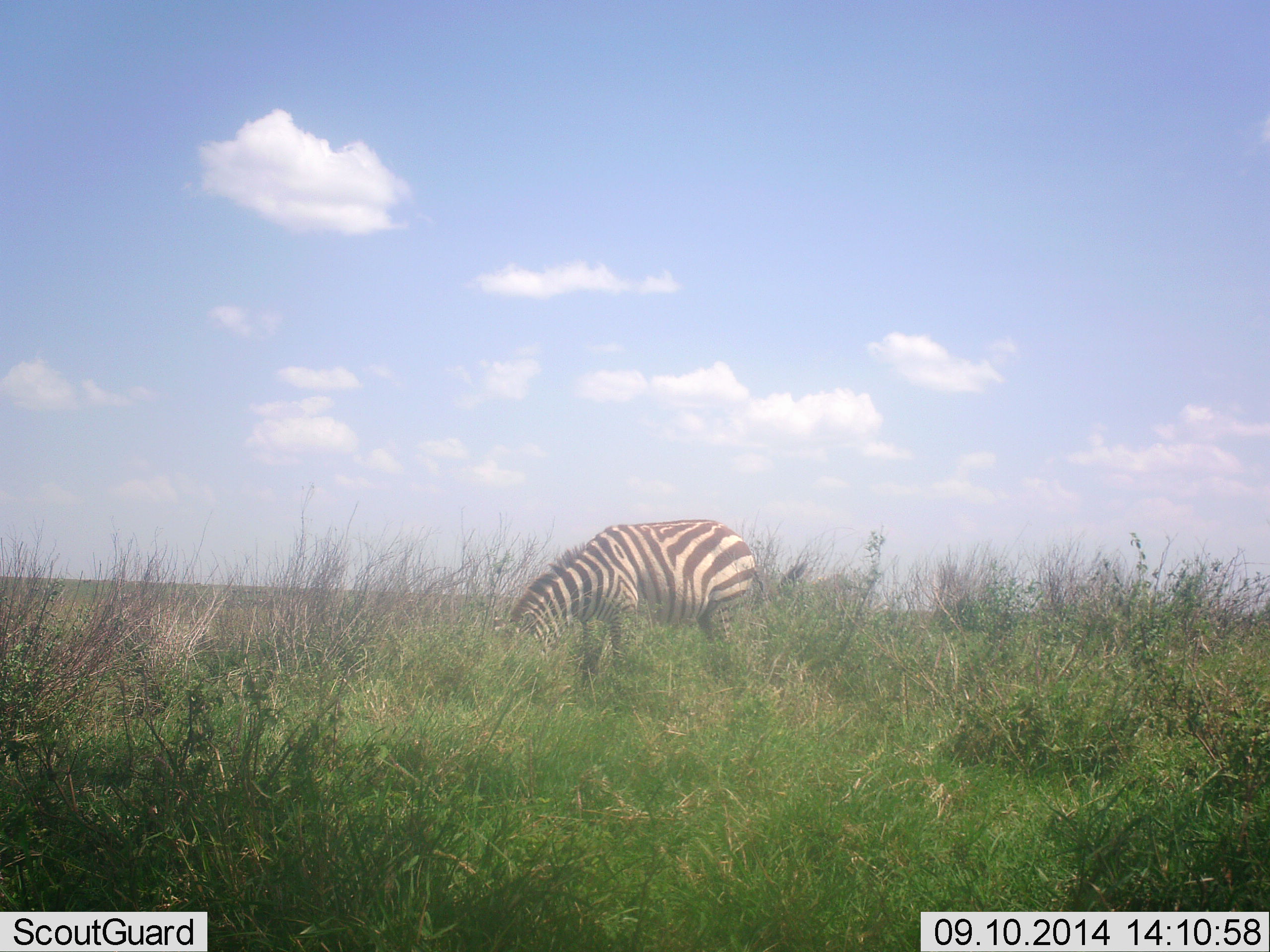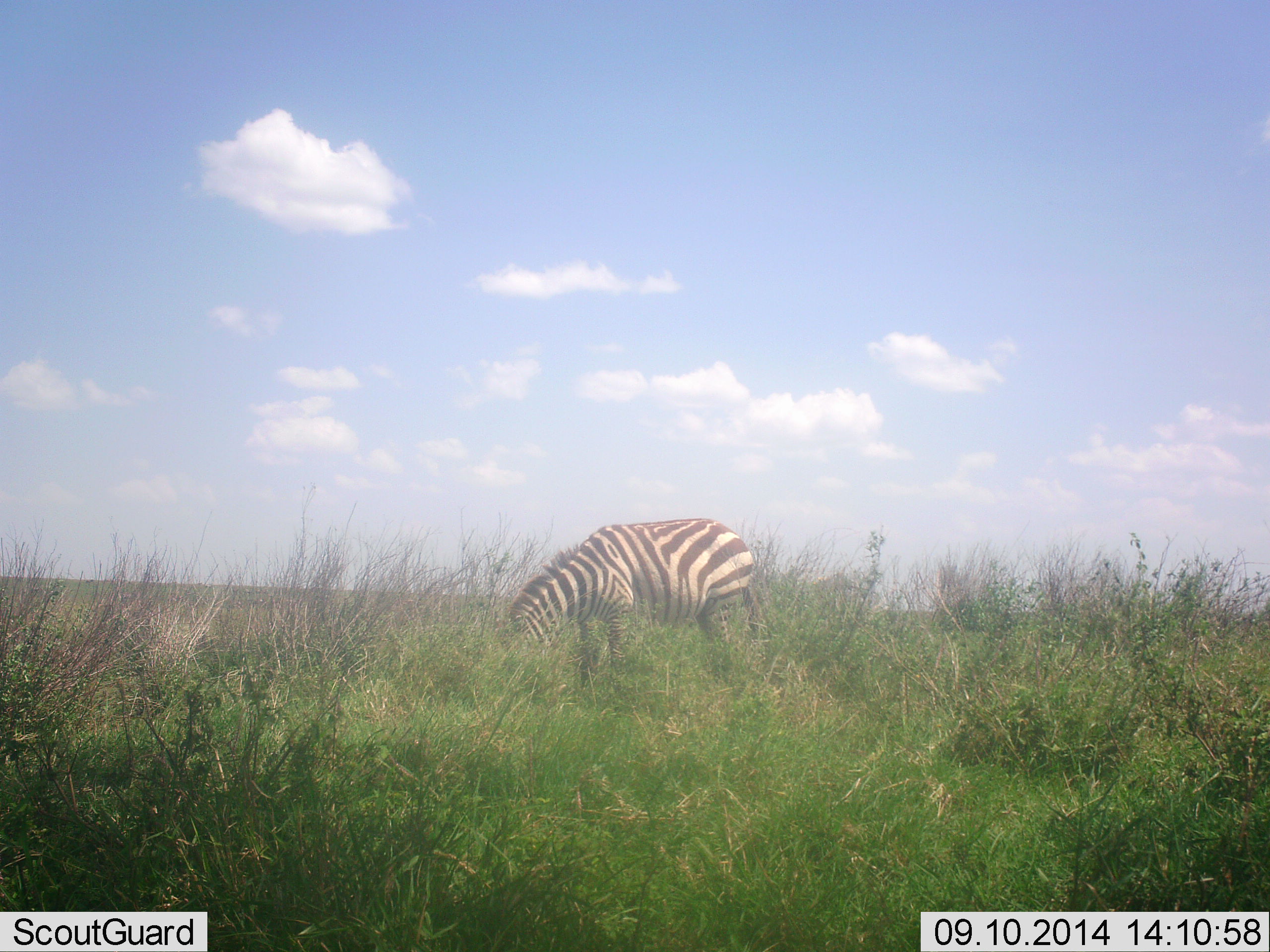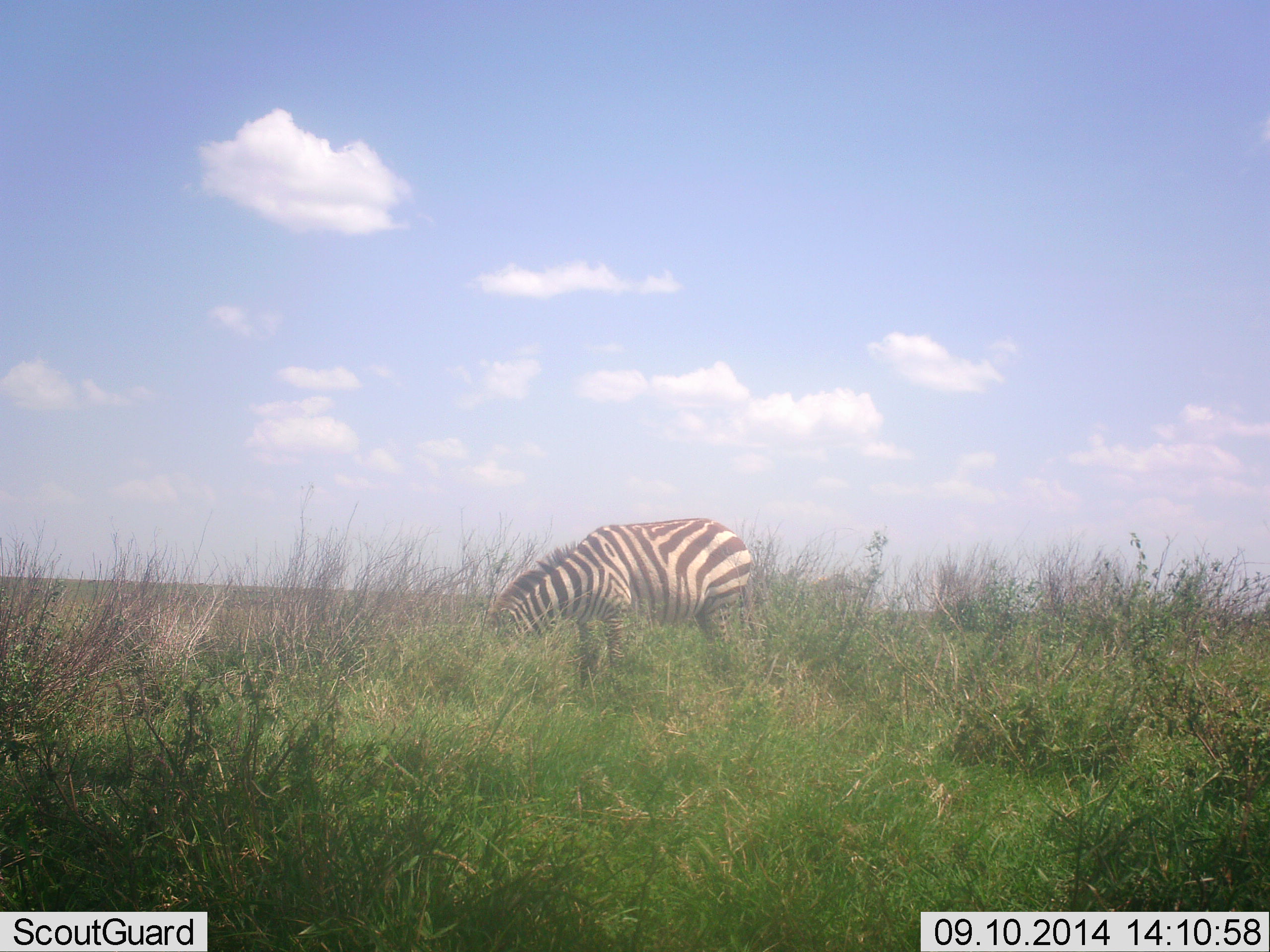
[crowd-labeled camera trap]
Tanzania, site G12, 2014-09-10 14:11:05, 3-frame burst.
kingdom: Animalia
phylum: Chordata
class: Mammalia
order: Perissodactyla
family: Equidae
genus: Equus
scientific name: Equus quagga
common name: plains zebra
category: zebra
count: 1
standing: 20%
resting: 0%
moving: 0%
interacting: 0%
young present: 0%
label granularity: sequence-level